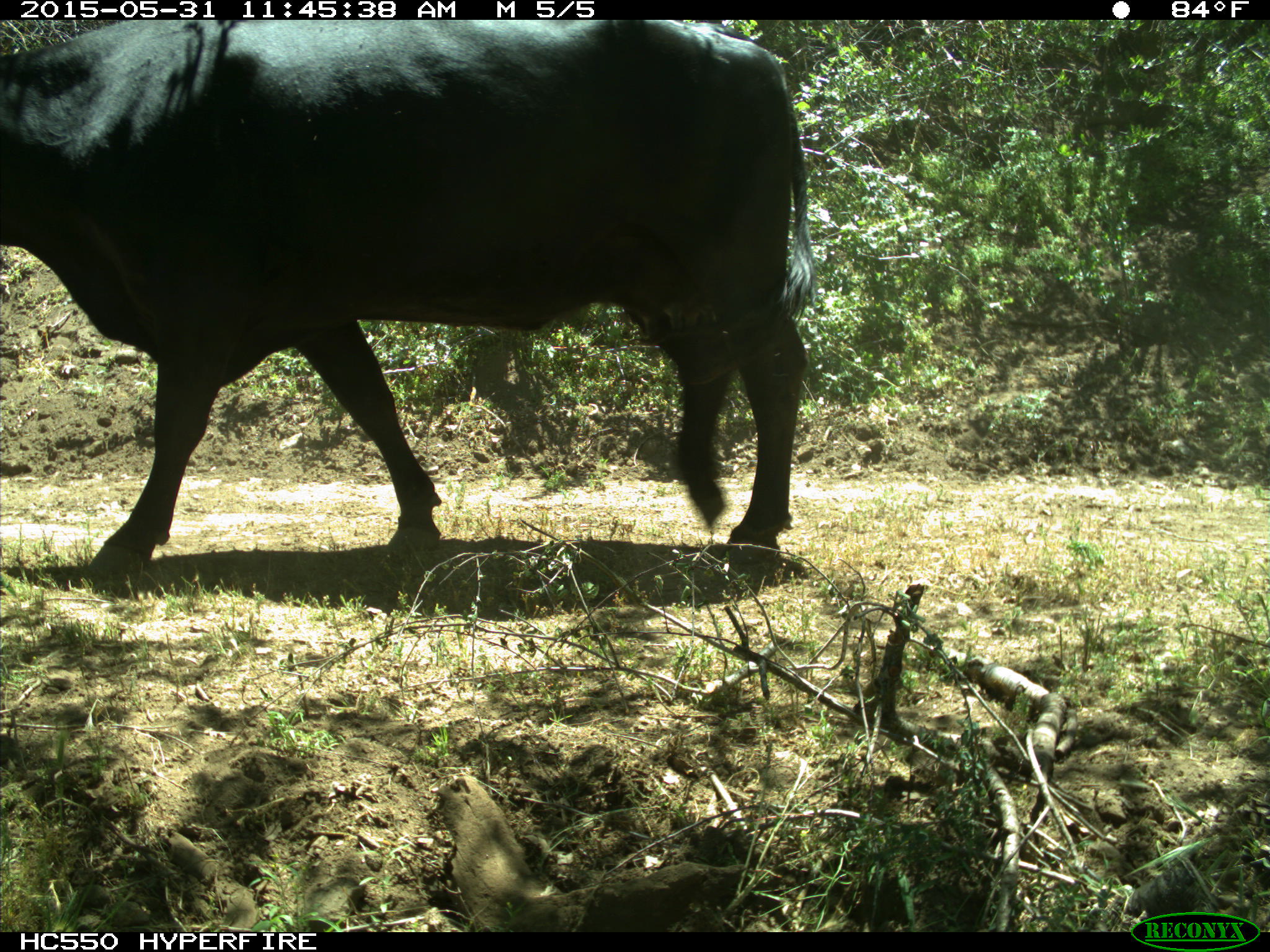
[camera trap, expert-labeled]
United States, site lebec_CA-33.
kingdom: Animalia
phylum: Chordata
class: Mammalia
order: Artiodactyla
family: Bovidae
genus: Bos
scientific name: Bos taurus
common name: domestic cow